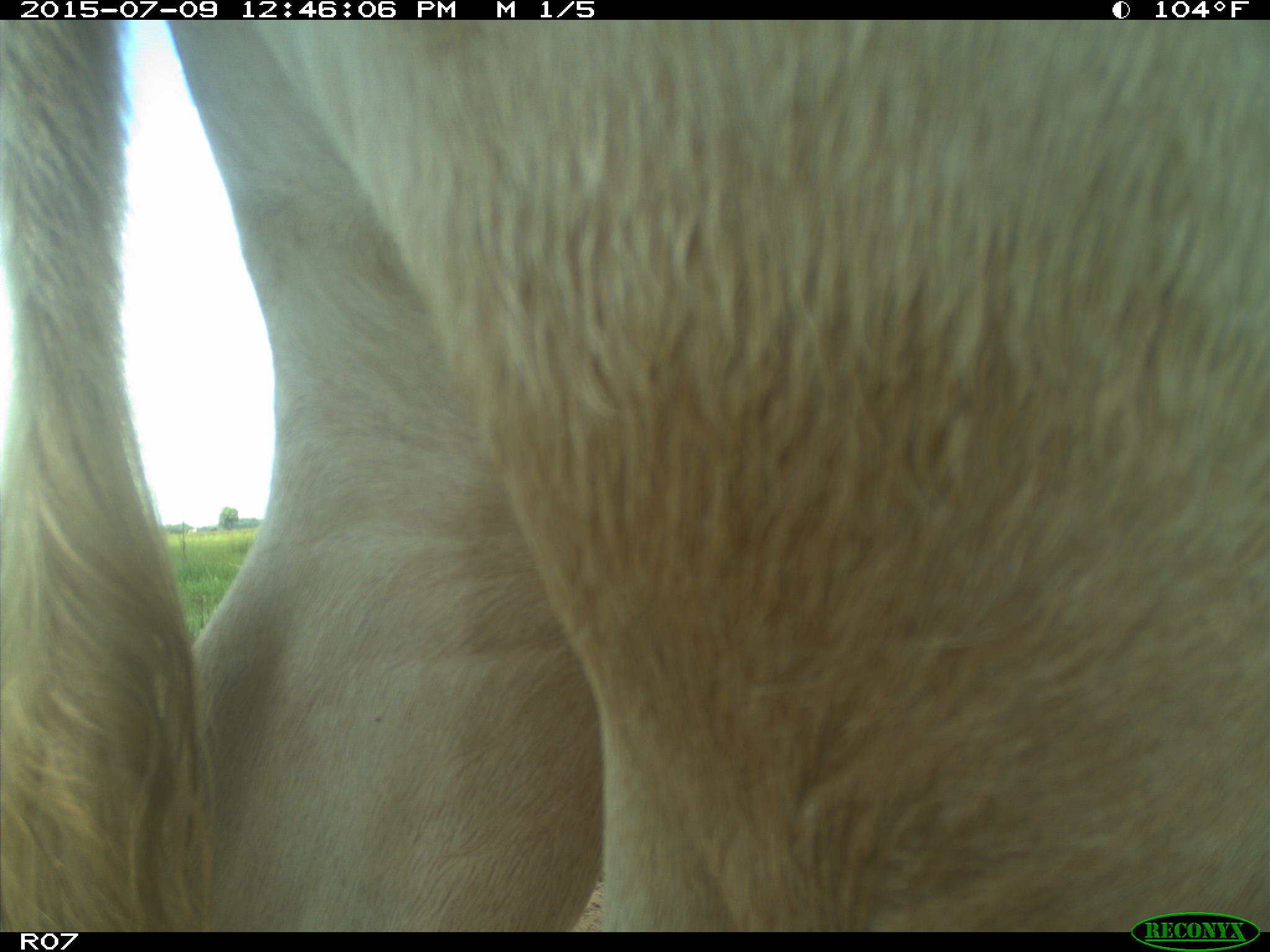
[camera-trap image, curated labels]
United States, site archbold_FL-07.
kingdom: Animalia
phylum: Chordata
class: Mammalia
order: Artiodactyla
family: Bovidae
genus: Bos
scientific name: Bos taurus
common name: domestic cow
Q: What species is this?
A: Bos taurus (domestic cow).